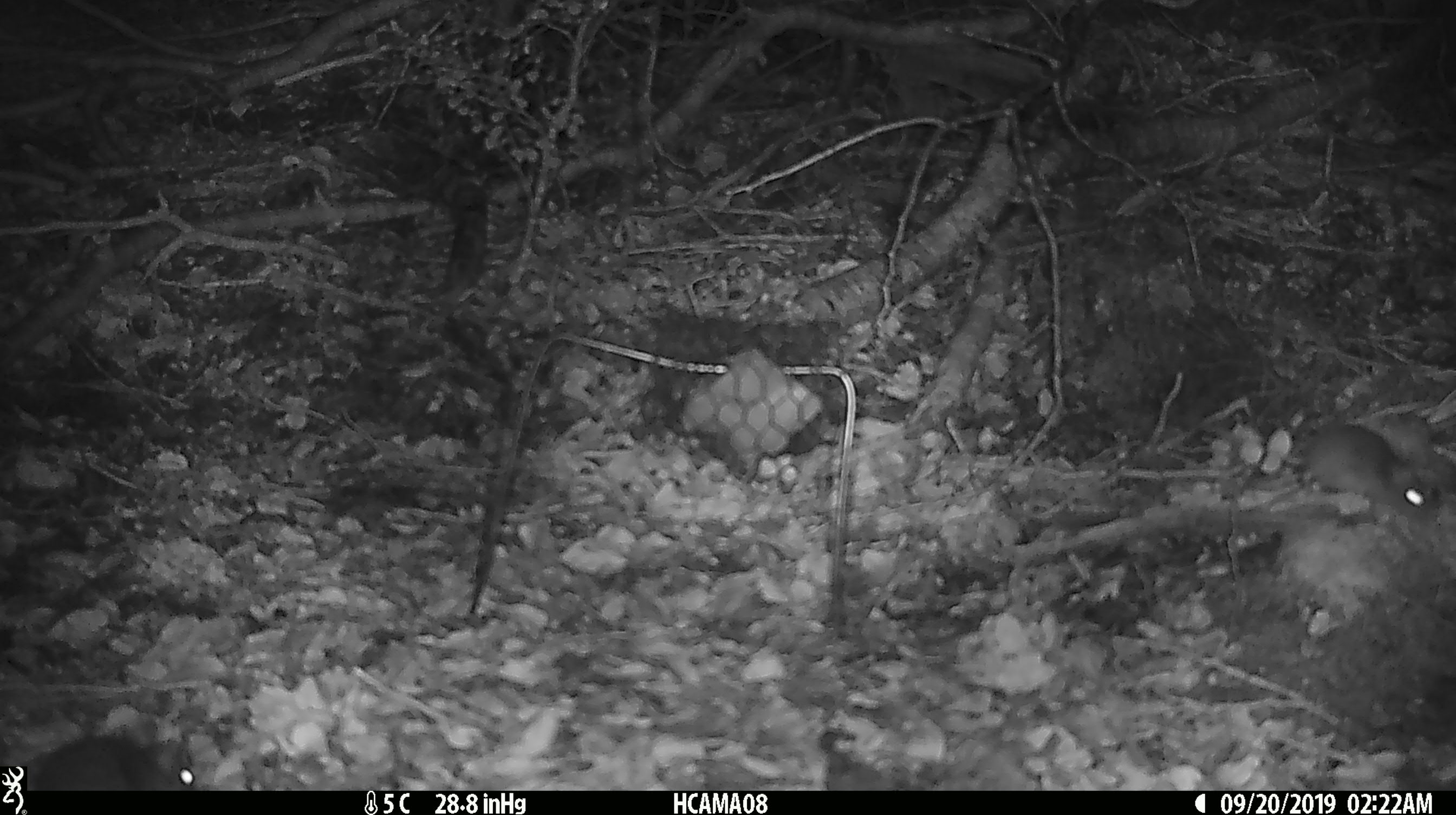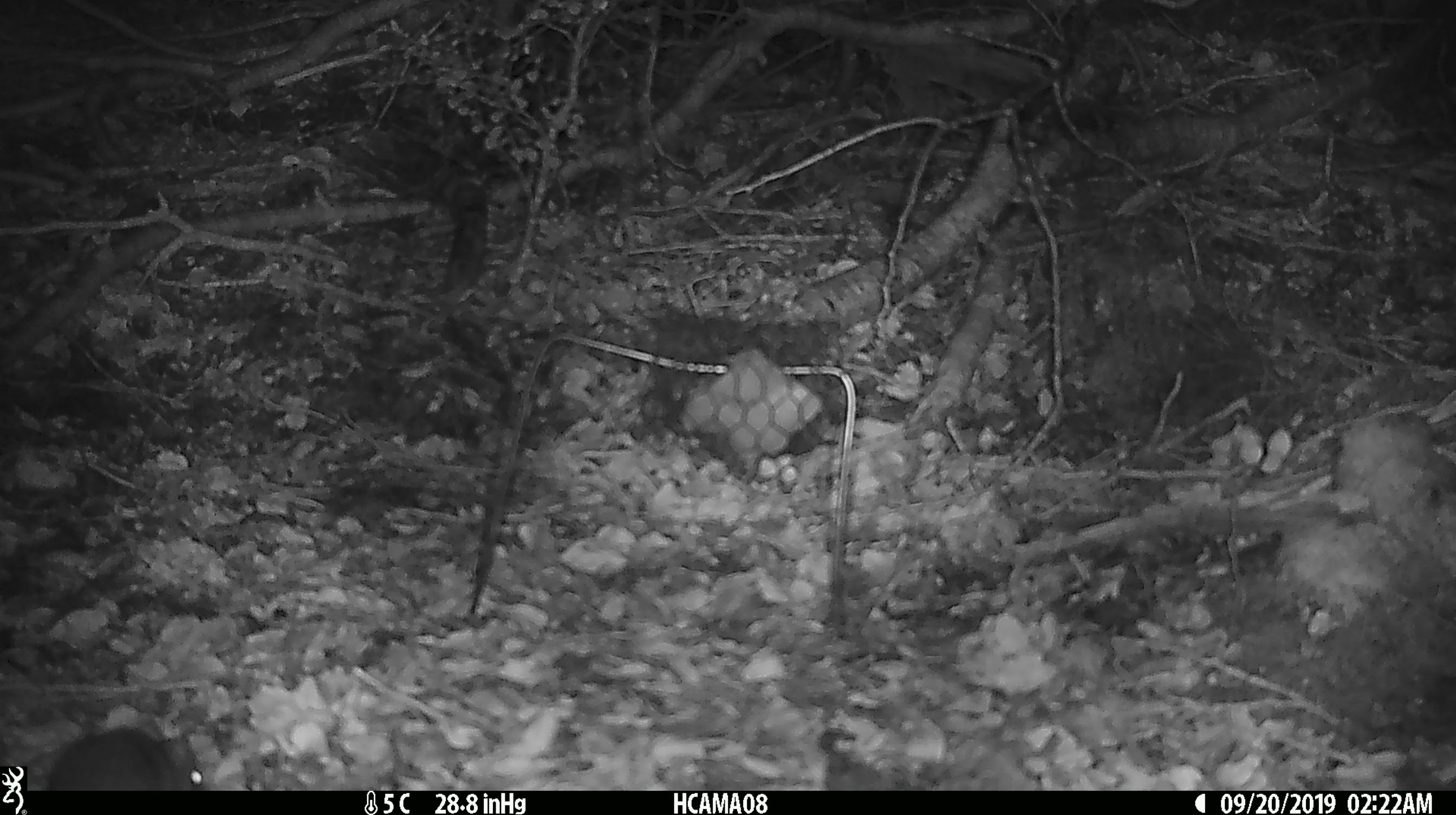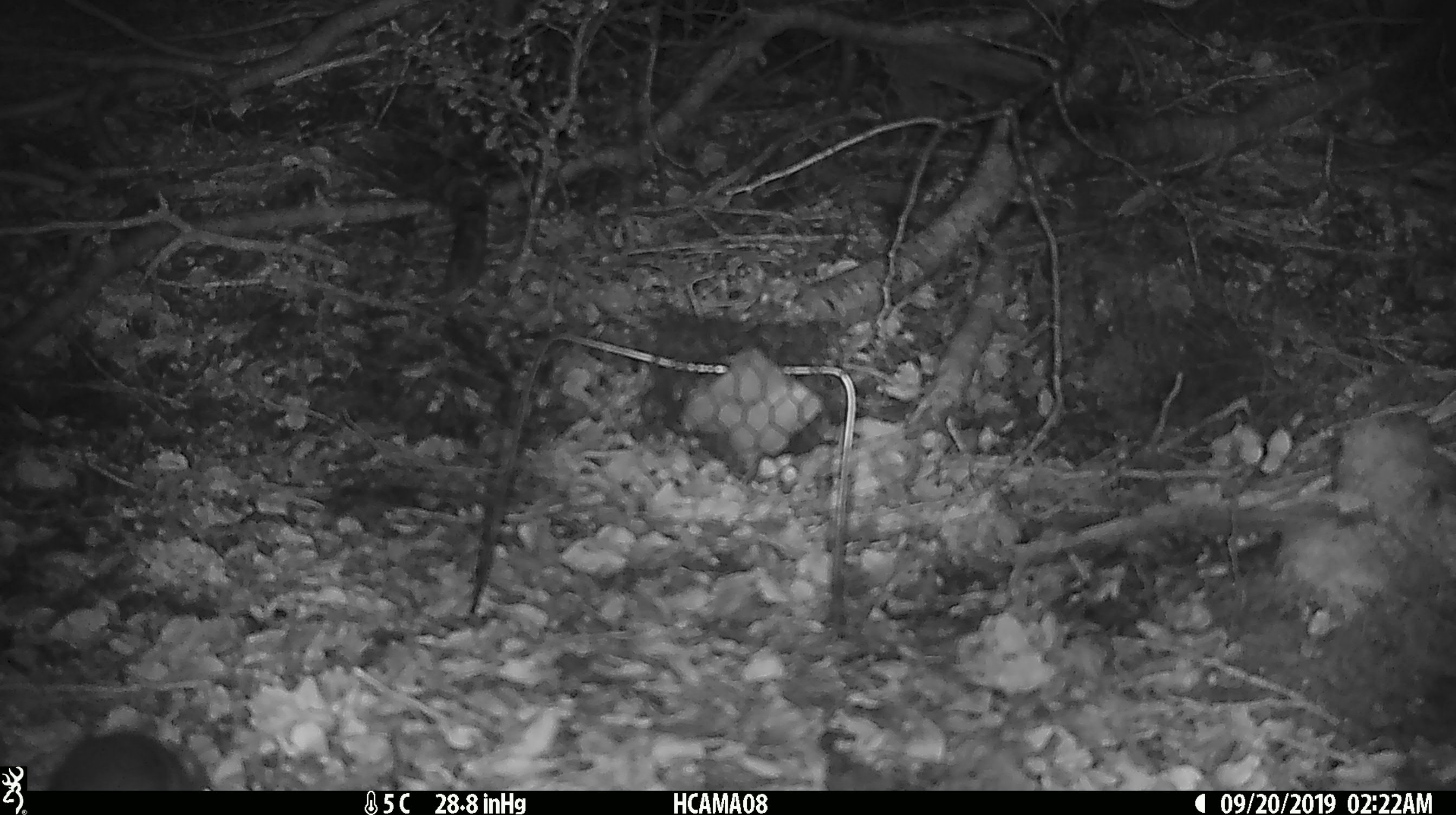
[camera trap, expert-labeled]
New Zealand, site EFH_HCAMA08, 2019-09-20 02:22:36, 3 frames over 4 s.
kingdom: Animalia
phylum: Chordata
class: Mammalia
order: Rodentia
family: Muridae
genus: Mus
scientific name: Mus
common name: mouse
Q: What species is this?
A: Mouse (Mus).